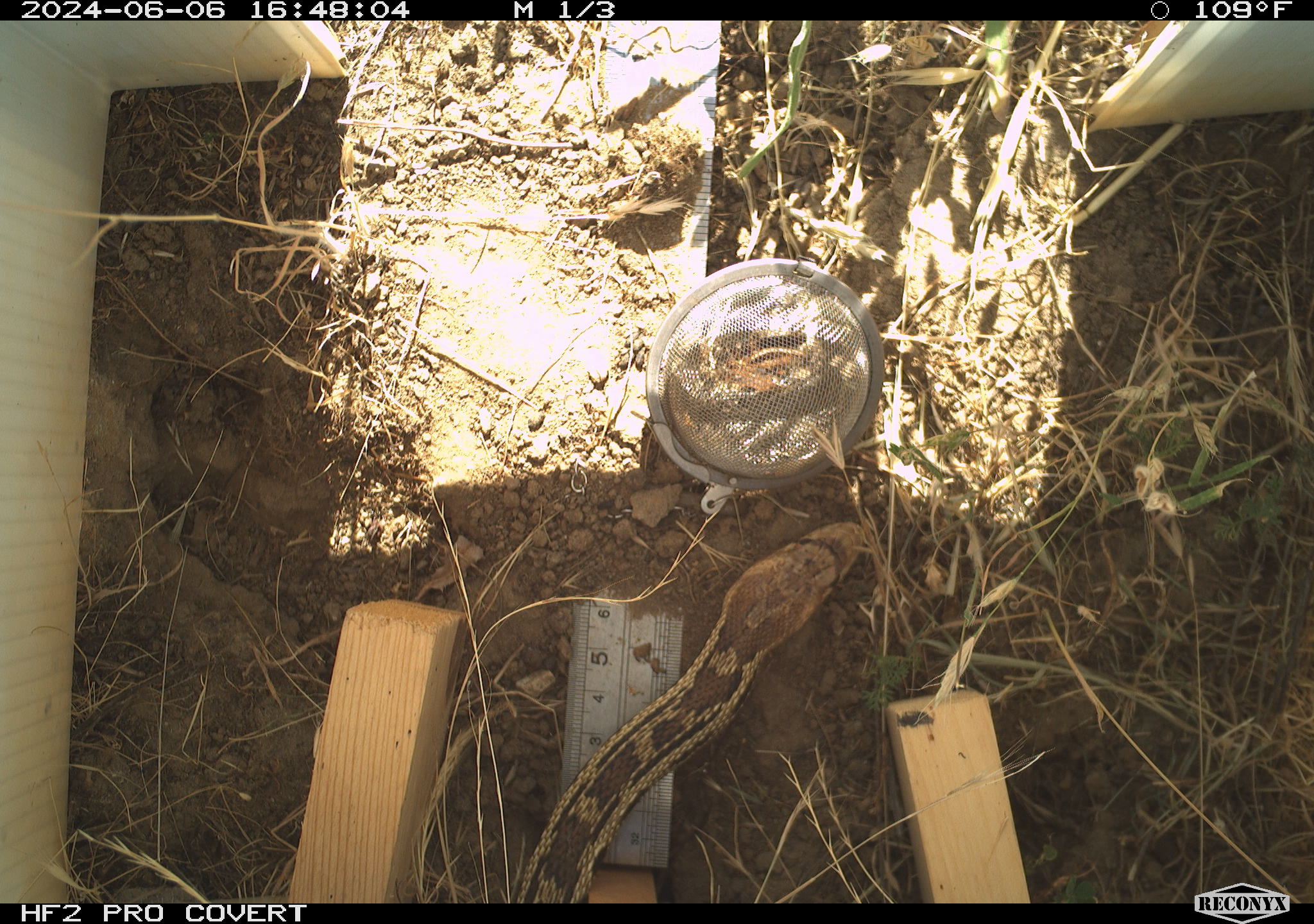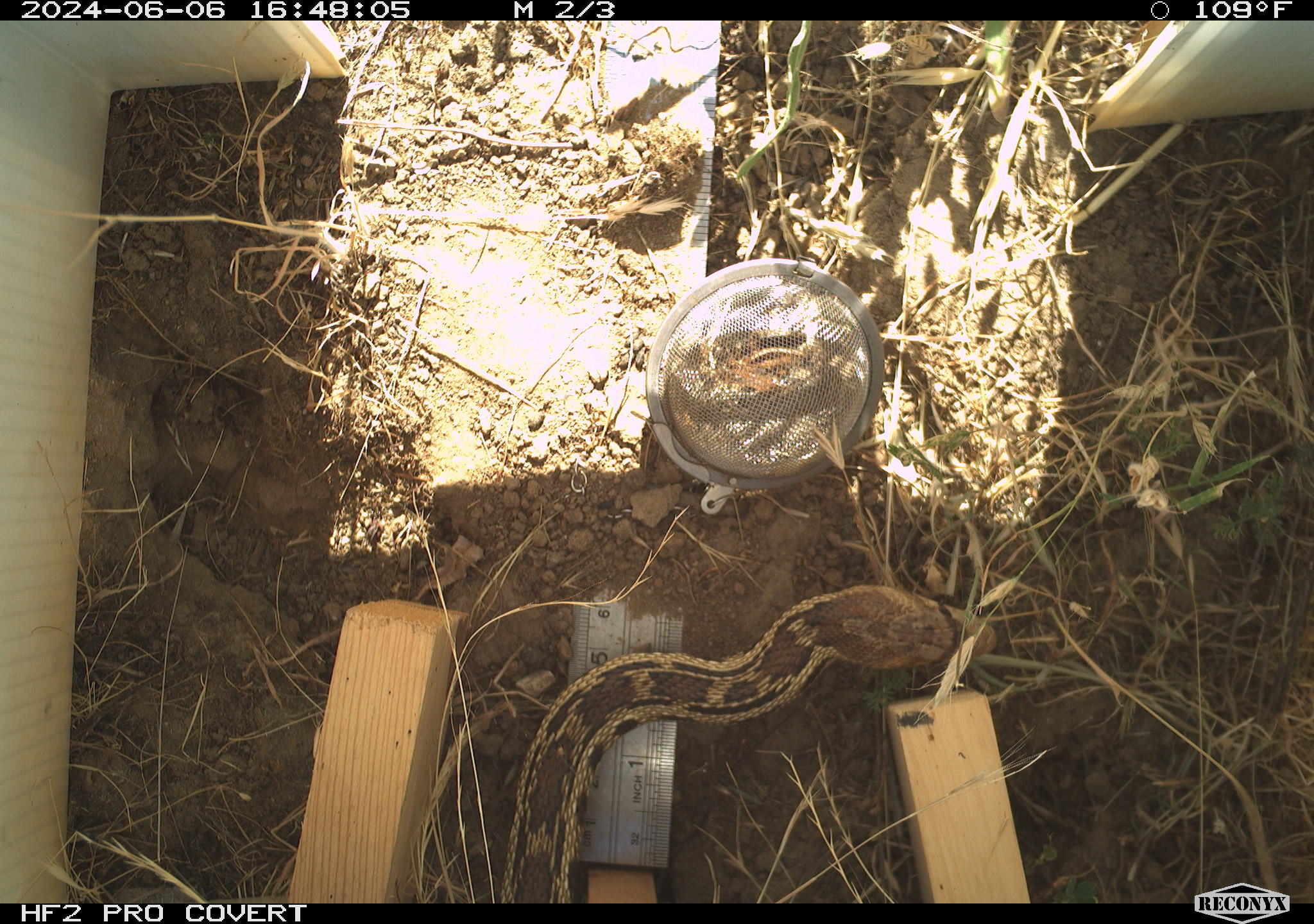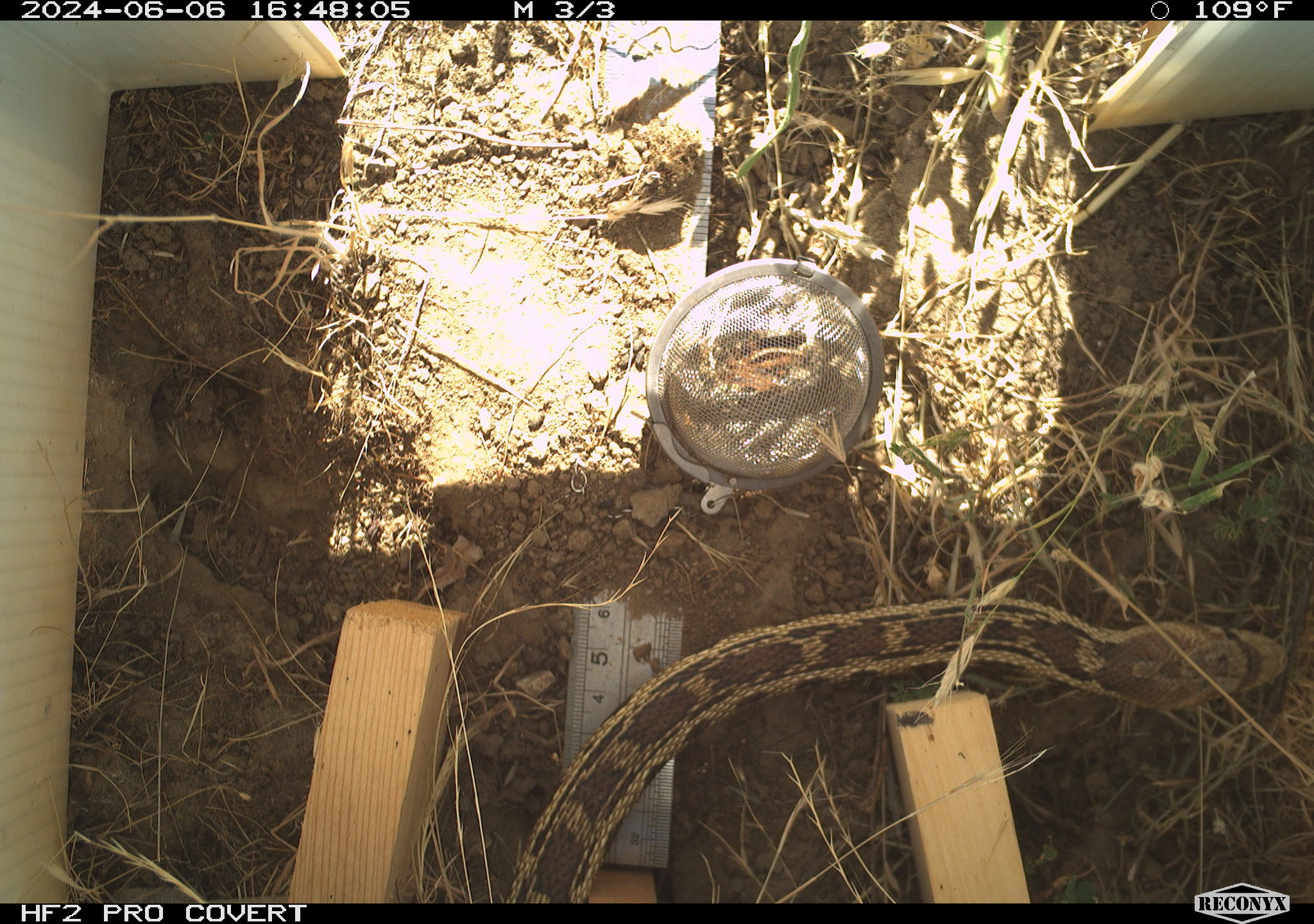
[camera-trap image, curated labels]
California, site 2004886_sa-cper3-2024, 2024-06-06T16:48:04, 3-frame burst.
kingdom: Animalia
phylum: Chordata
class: Reptilia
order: Squamata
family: Colubridae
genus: Pituophis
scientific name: Pituophis catenifer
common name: gophersnake